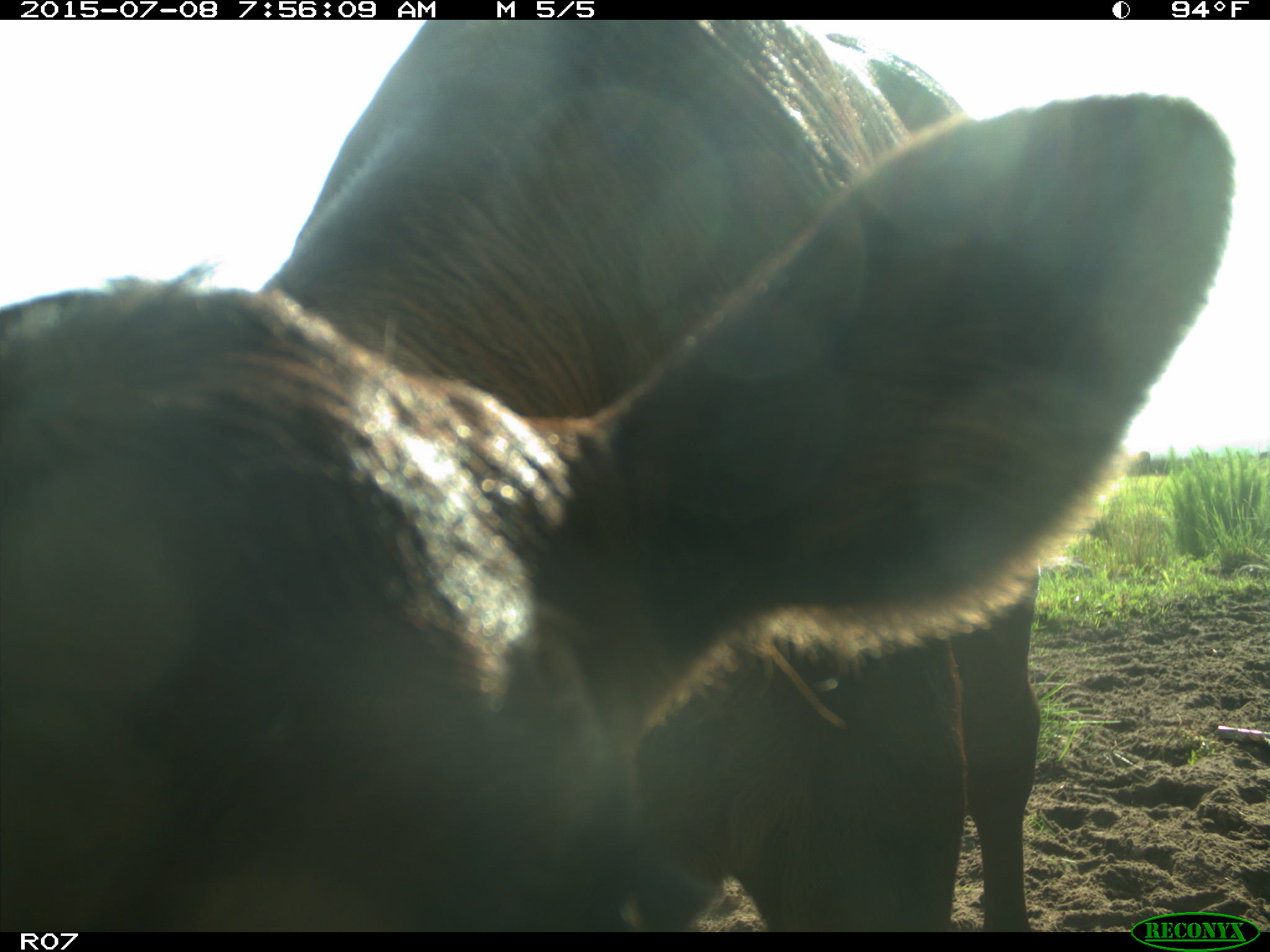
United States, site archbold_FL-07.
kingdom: Animalia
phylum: Chordata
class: Mammalia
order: Artiodactyla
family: Bovidae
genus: Bos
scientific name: Bos taurus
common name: domestic cow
Bos taurus (domestic cow).